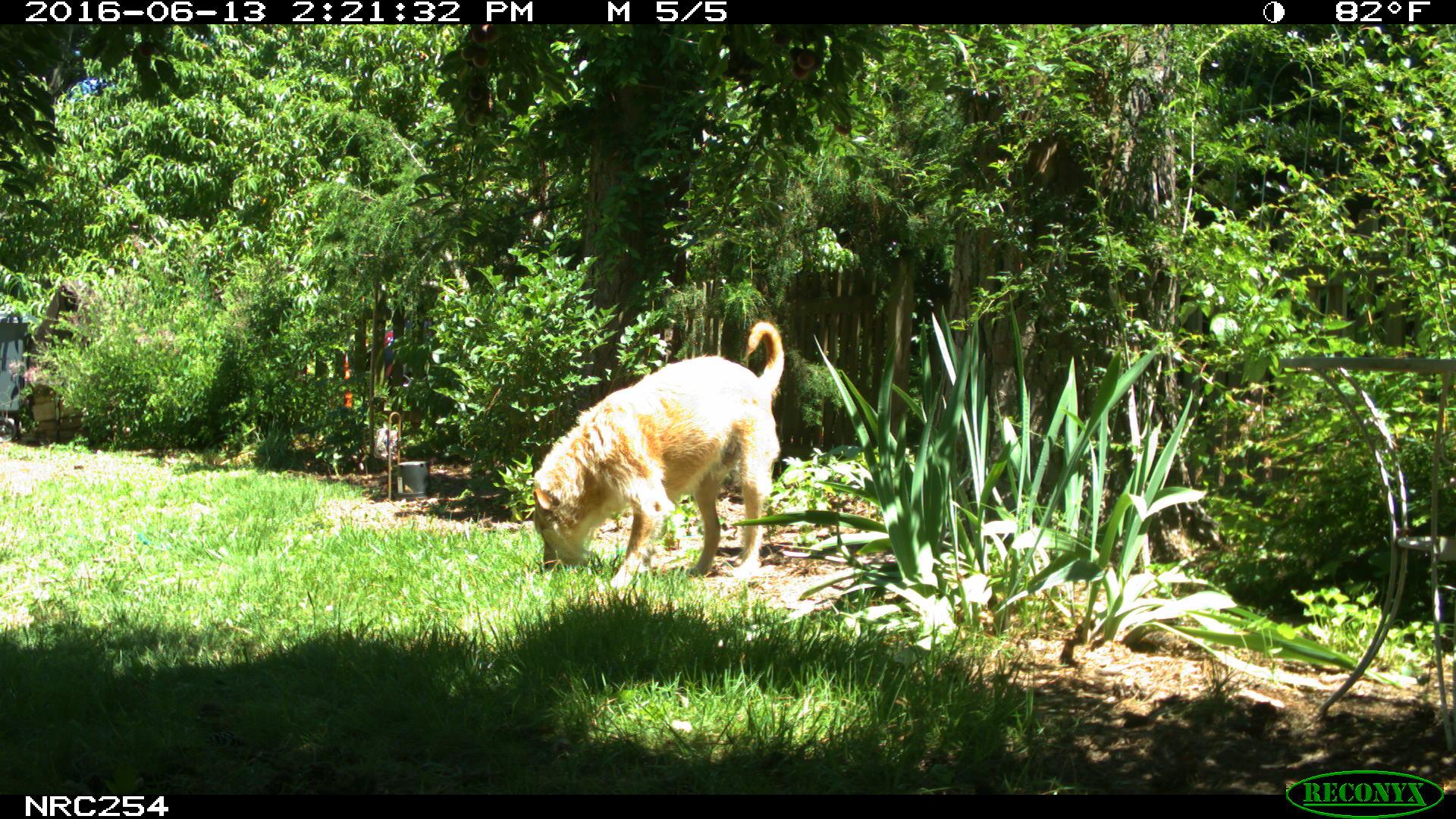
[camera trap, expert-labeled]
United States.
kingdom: Animalia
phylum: Chordata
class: Mammalia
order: Carnivora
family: Canidae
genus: Canis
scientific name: Canis familiaris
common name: domestic dog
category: Dog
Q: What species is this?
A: Dog (domestic dog) (Canis familiaris).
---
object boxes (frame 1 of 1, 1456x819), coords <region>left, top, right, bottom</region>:
Dog: <region>522, 317, 813, 593</region>